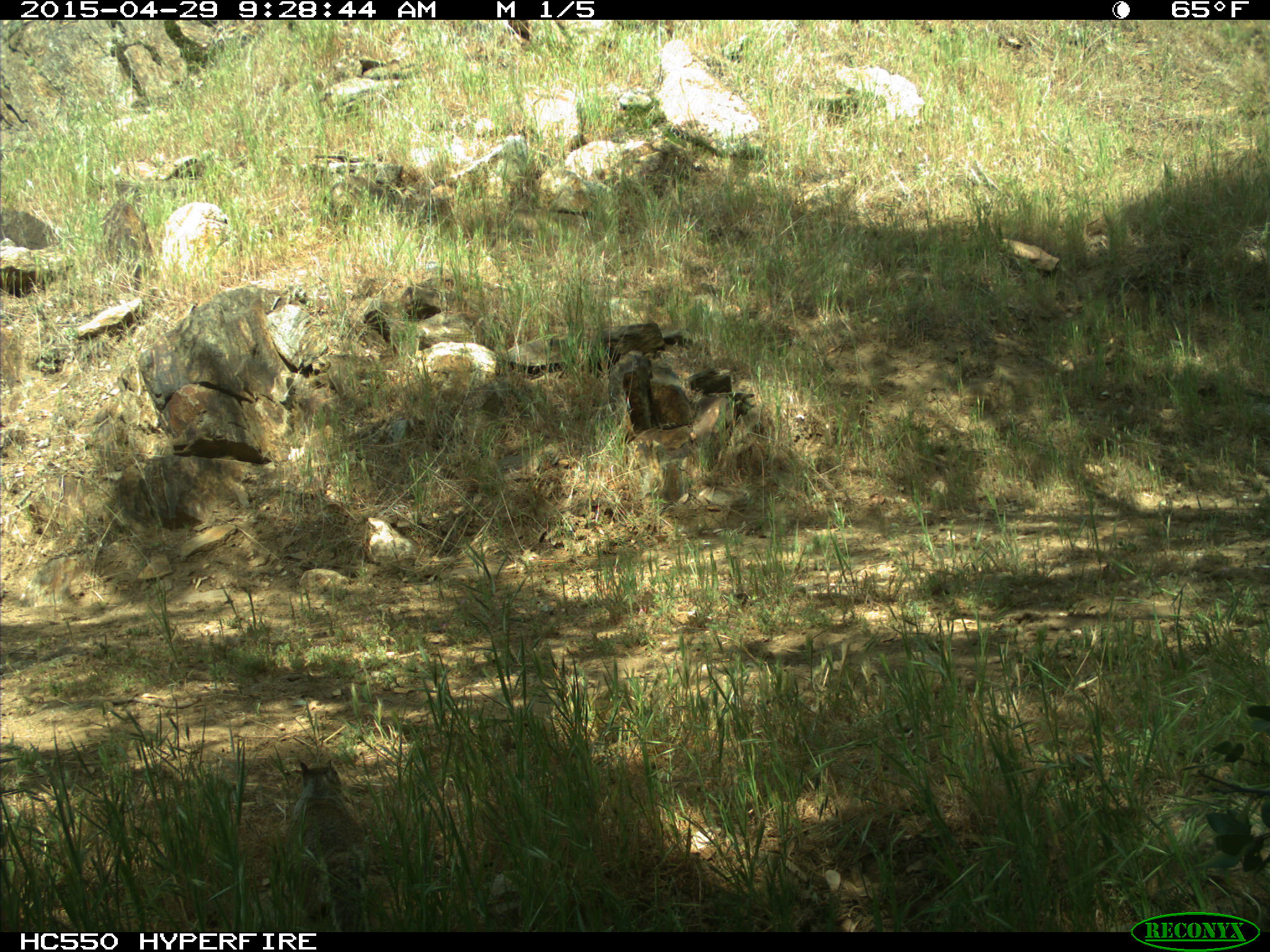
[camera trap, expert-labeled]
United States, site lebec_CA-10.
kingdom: Animalia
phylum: Chordata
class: Mammalia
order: Rodentia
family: Sciuridae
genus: Otospermophilus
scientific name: Otospermophilus beecheyi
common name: california ground squirrel